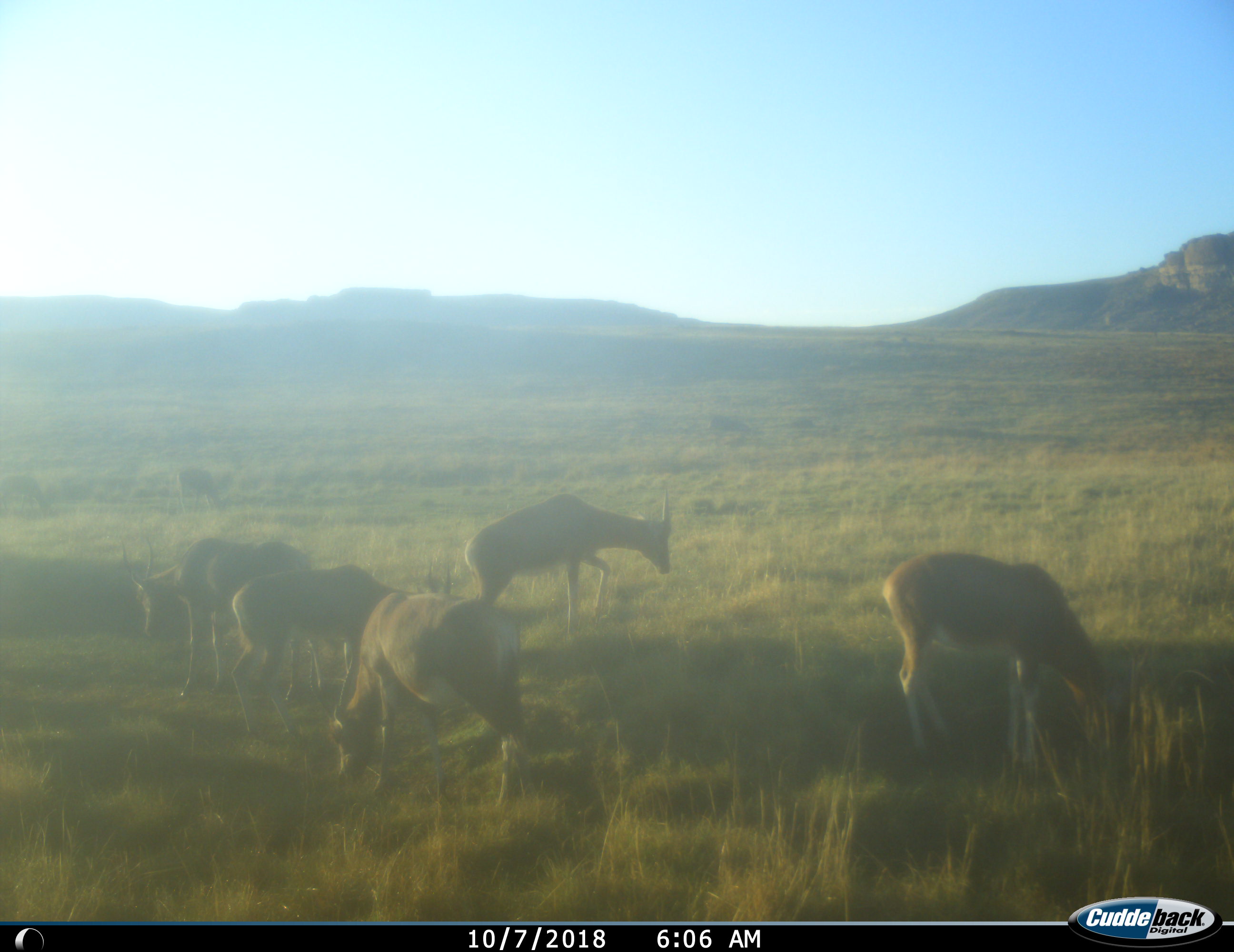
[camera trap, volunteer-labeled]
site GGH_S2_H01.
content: unidentified animal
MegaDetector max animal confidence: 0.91